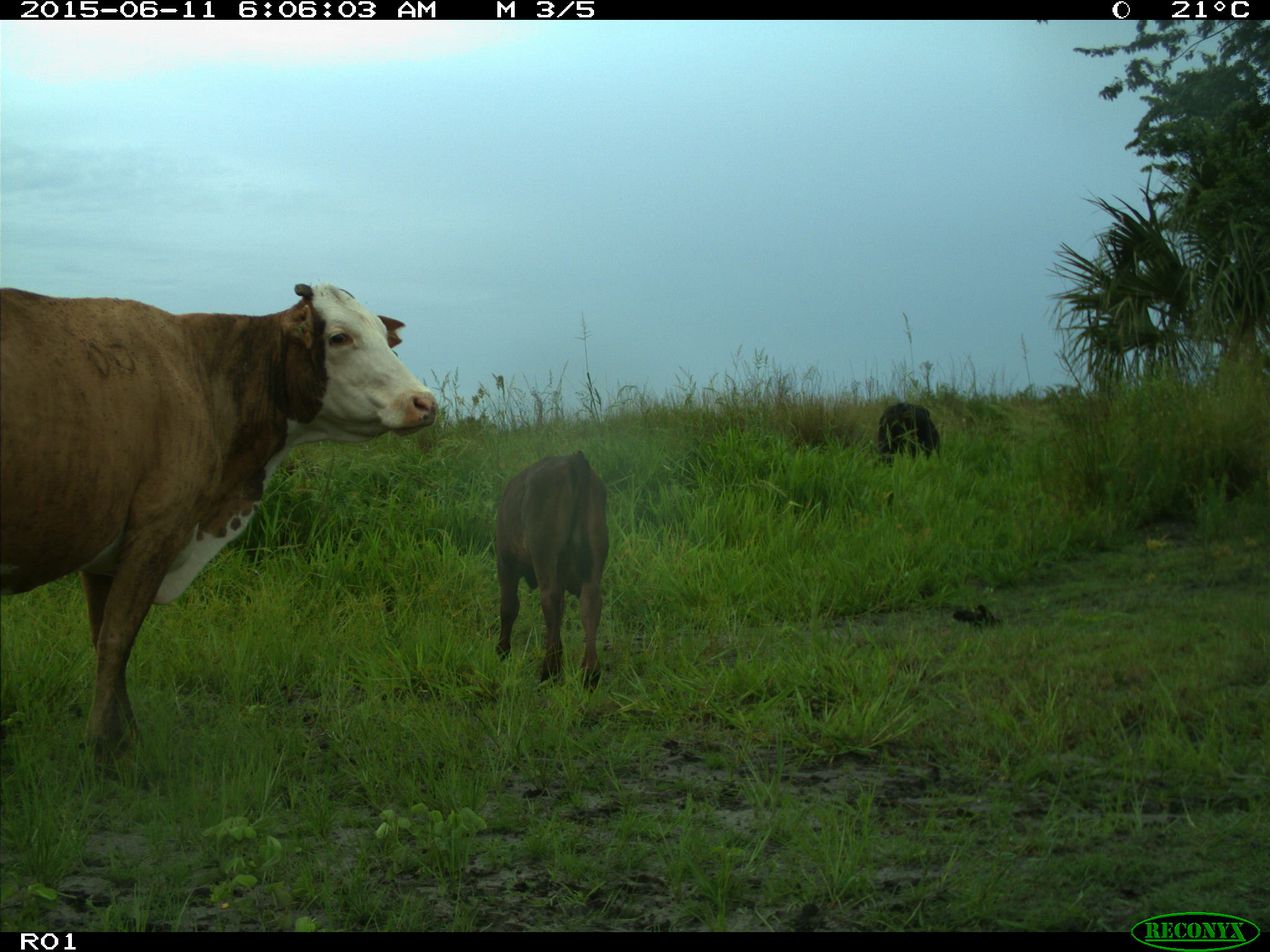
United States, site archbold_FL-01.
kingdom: Animalia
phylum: Chordata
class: Mammalia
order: Artiodactyla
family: Bovidae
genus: Bos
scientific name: Bos taurus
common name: domestic cow